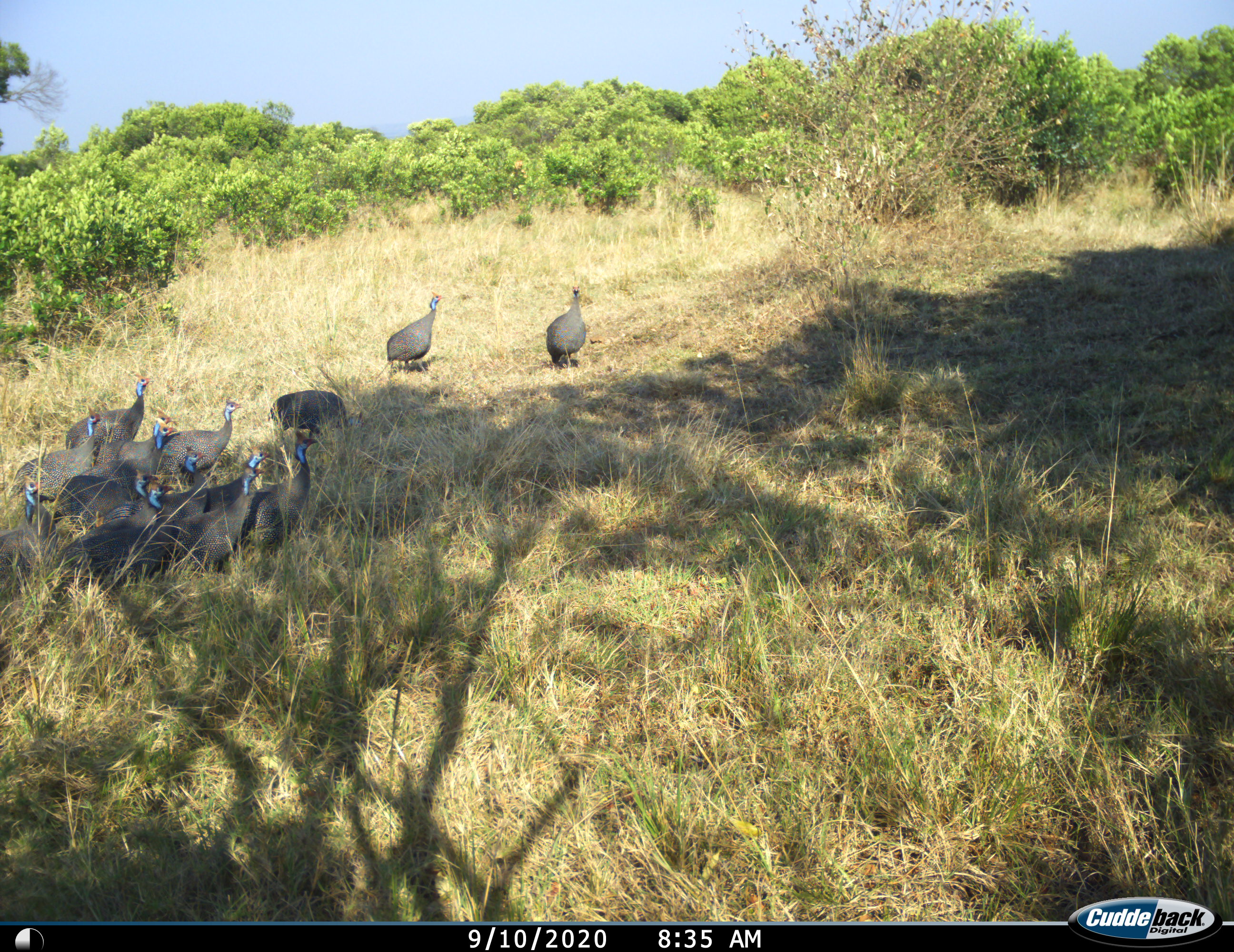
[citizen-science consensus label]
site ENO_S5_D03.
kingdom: Animalia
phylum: Chordata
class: Aves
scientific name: Aves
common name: bird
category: birdother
Birdother (bird) (Aves), count 11-50. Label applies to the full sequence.